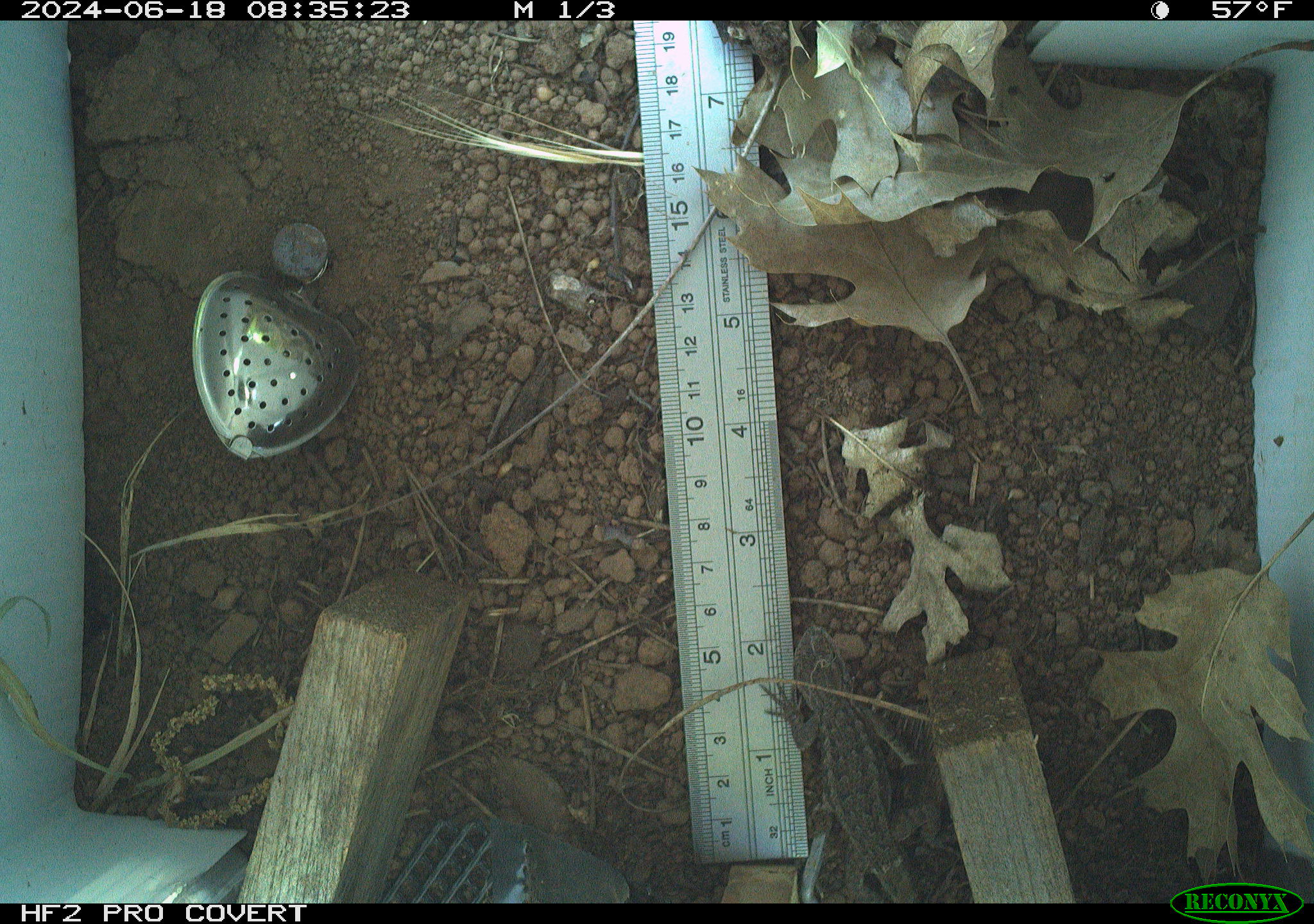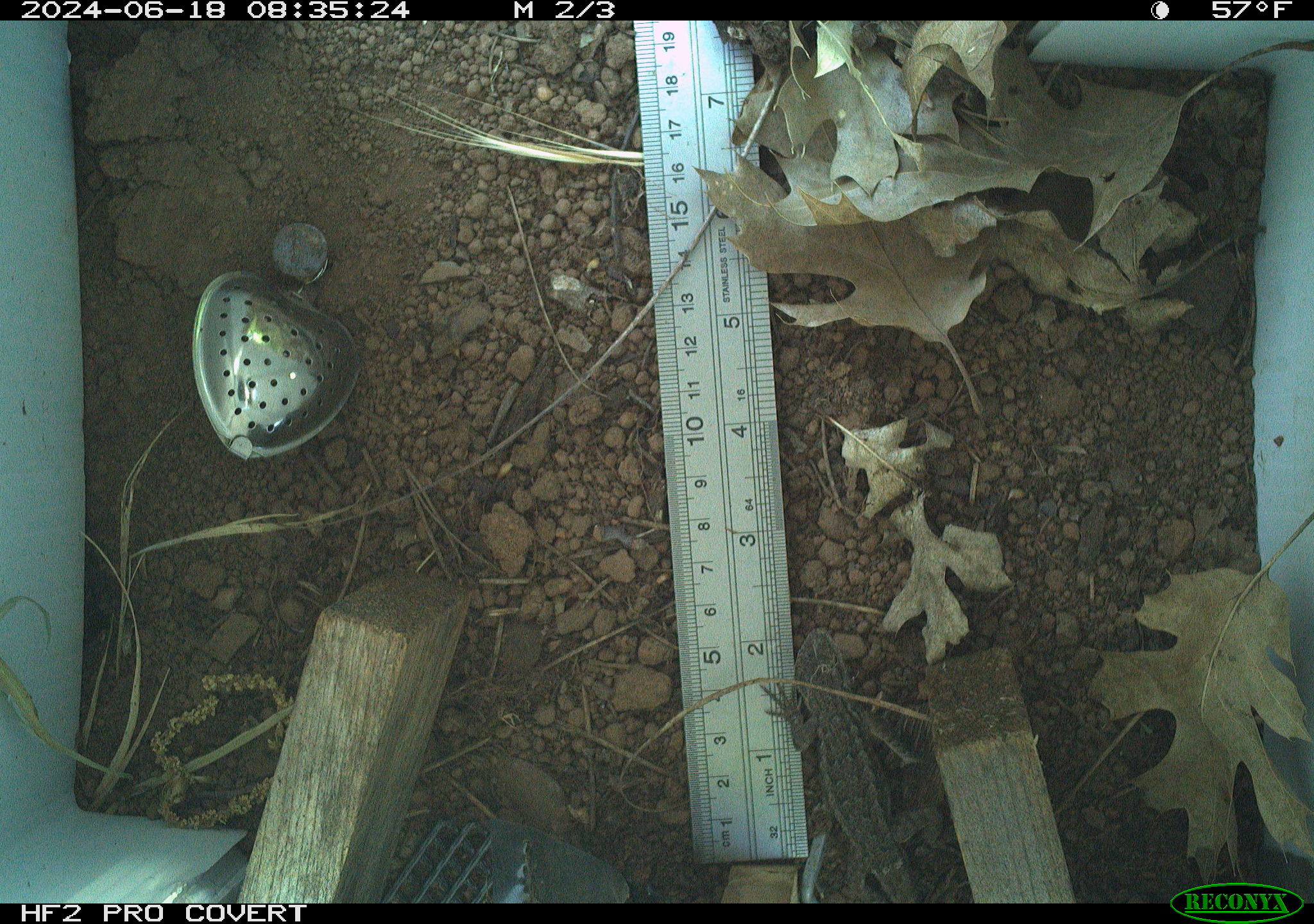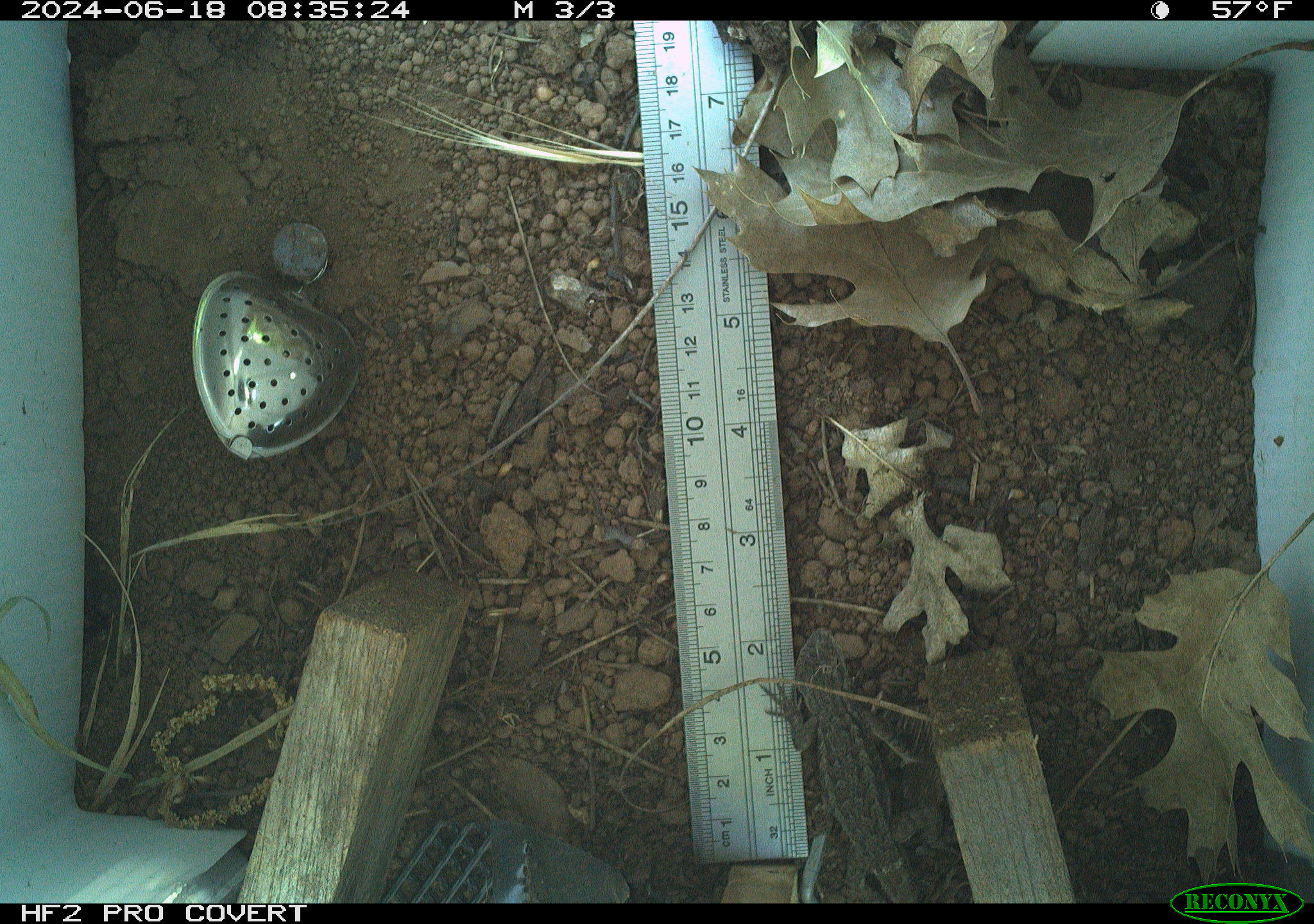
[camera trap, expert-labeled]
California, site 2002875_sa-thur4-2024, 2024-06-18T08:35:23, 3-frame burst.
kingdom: Animalia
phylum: Chordata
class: Reptilia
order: Squamata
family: Phrynosomatidae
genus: Sceloporus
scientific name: Sceloporus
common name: spiny lizards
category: sceloporus species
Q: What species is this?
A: Sceloporus species (spiny lizards) (Sceloporus).